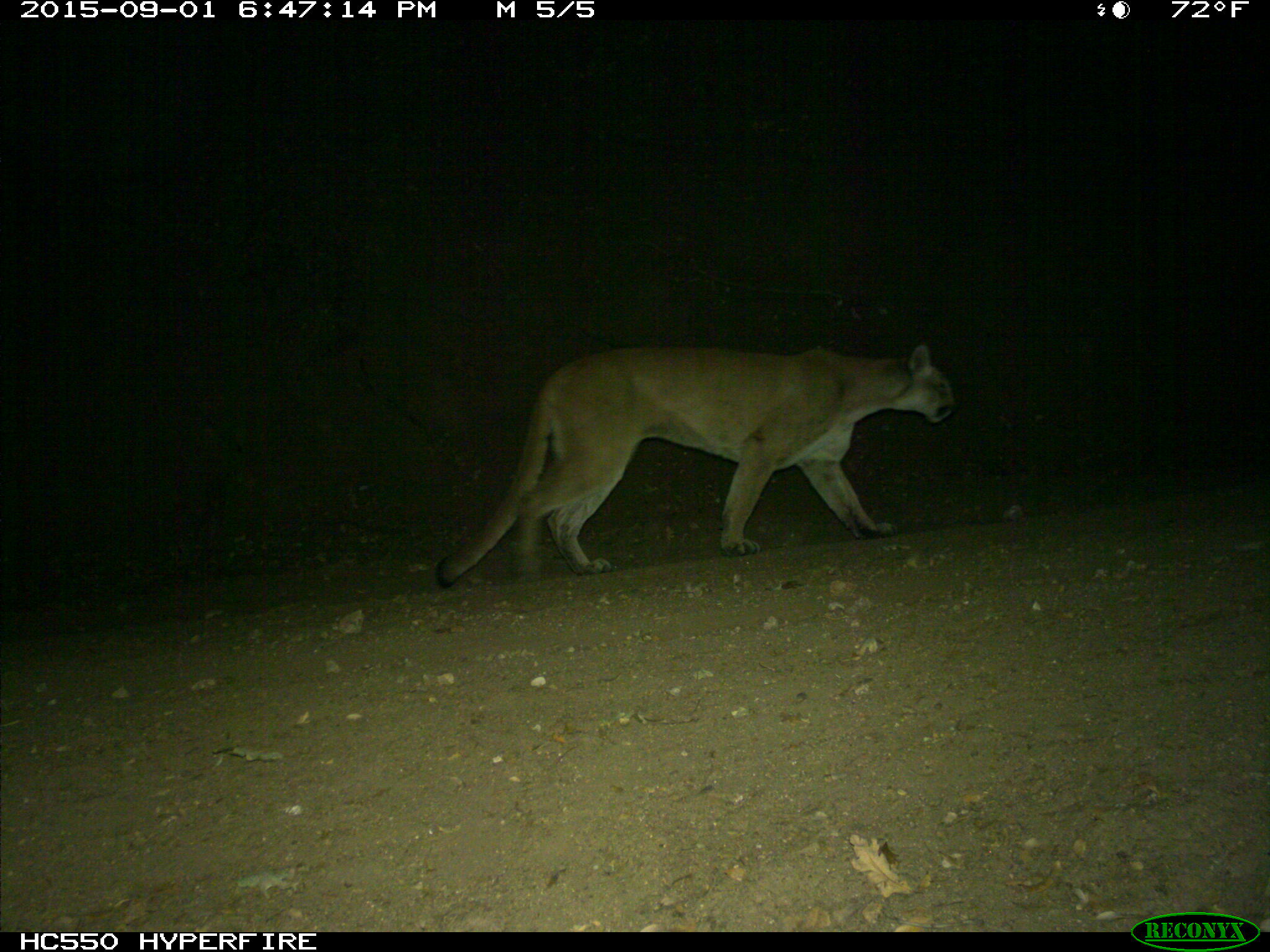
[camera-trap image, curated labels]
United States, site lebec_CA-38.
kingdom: Animalia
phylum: Chordata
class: Mammalia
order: Carnivora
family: Felidae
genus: Puma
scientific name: Puma concolor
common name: mountain lion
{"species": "Puma concolor (mountain lion)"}